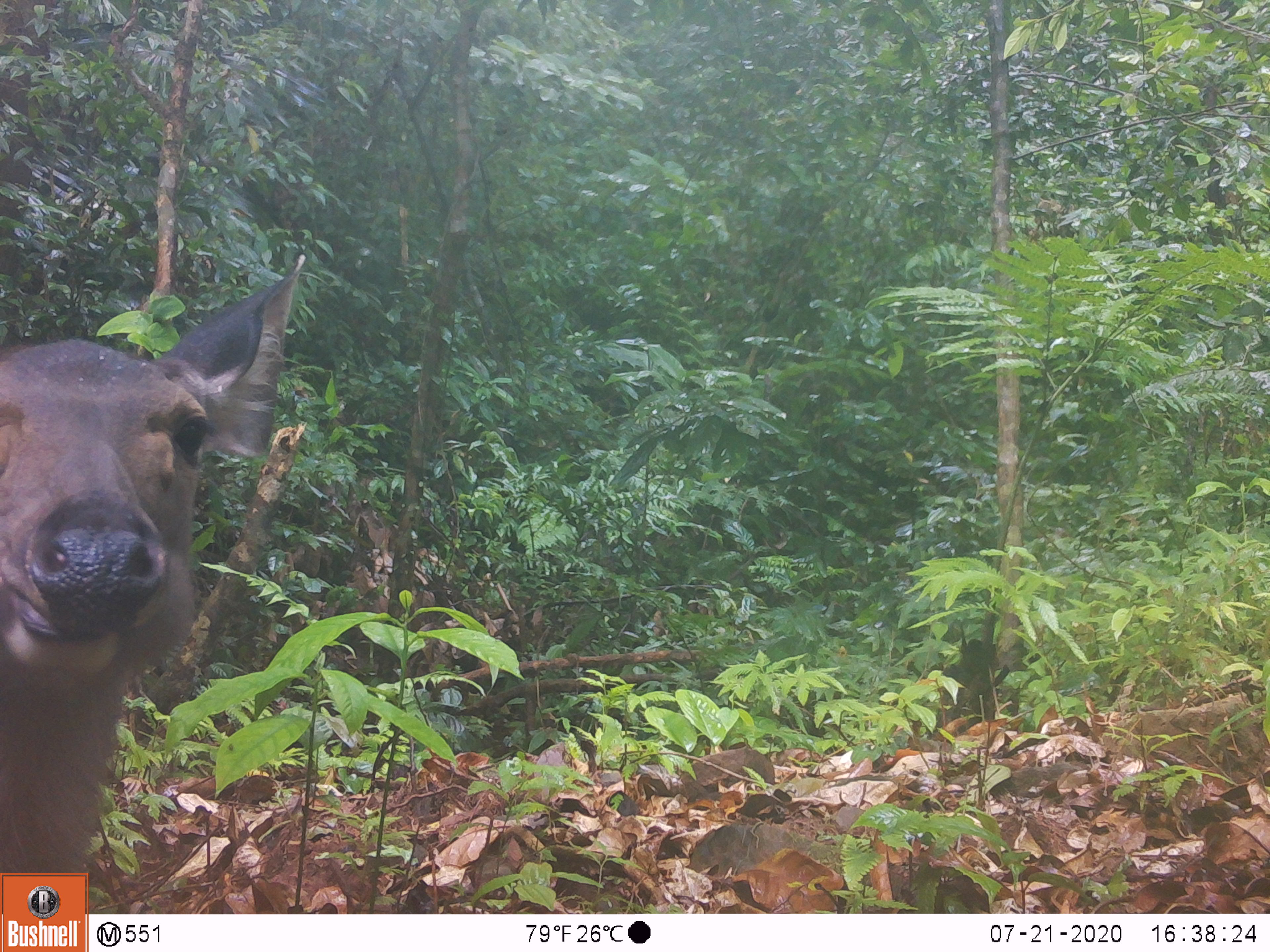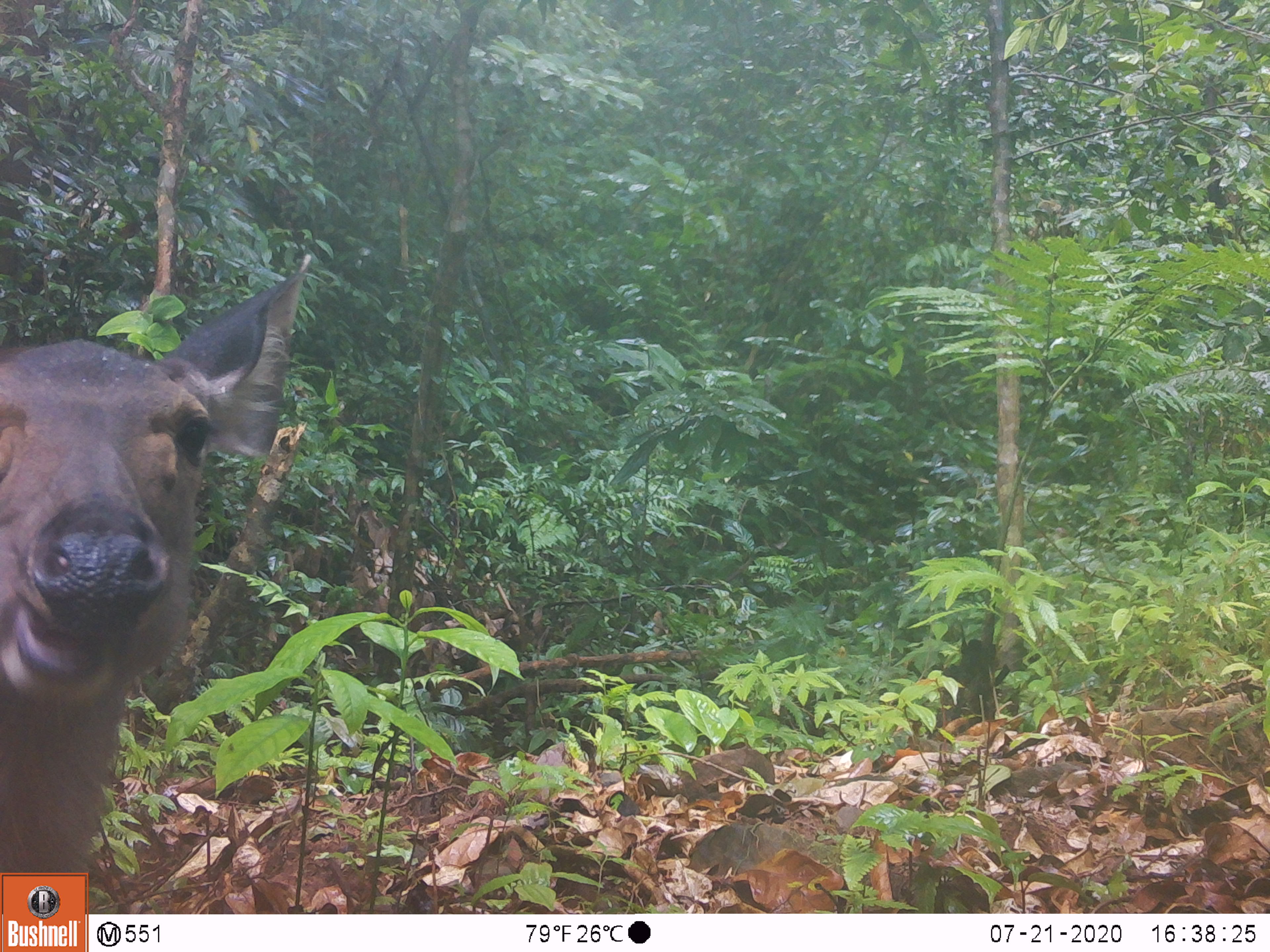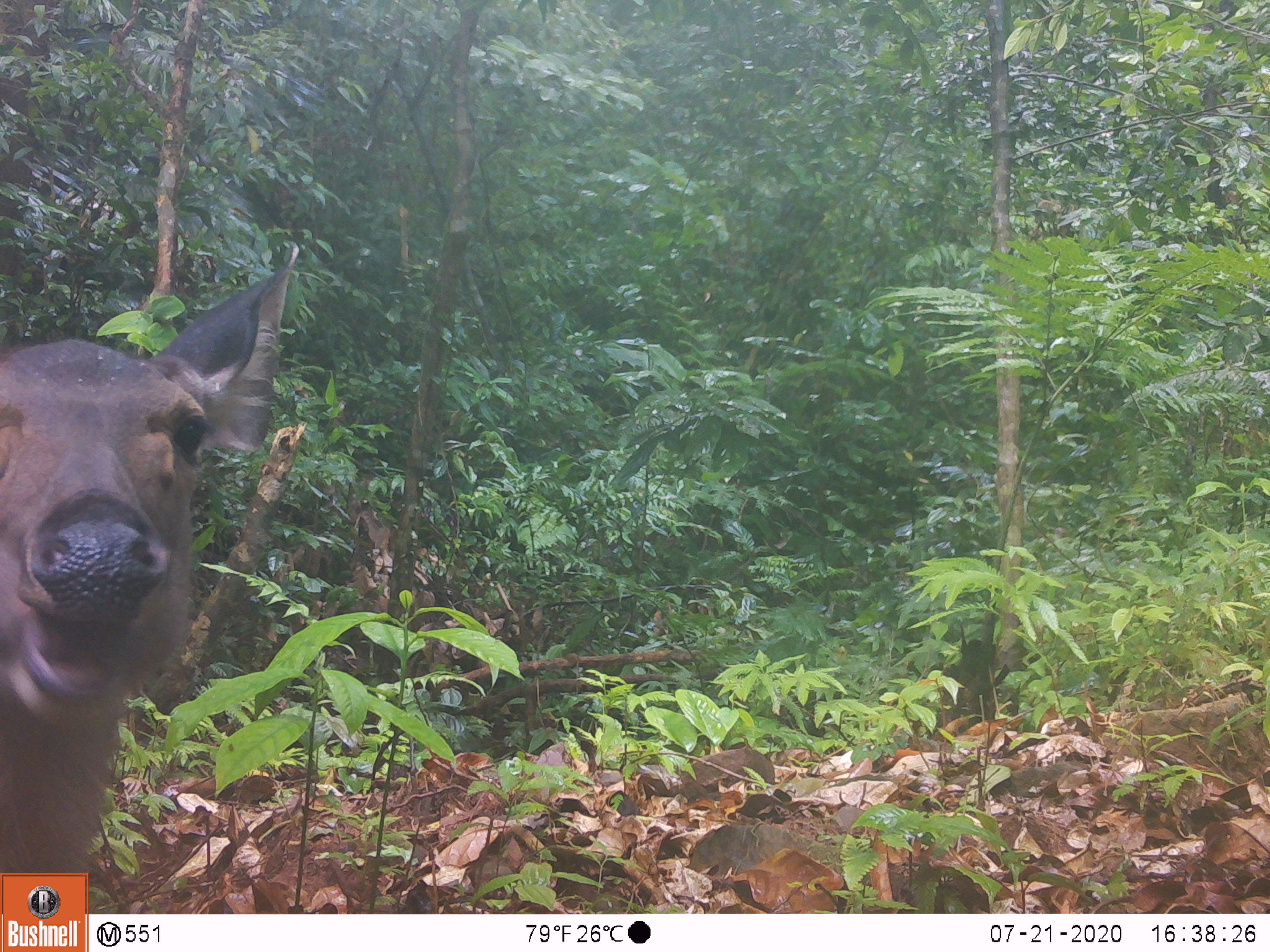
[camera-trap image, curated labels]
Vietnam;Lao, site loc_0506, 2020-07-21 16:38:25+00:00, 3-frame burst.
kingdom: Animalia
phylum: Chordata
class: Mammalia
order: Artiodactyla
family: Cervidae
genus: Rusa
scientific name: Rusa unicolor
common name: sambar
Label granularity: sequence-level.